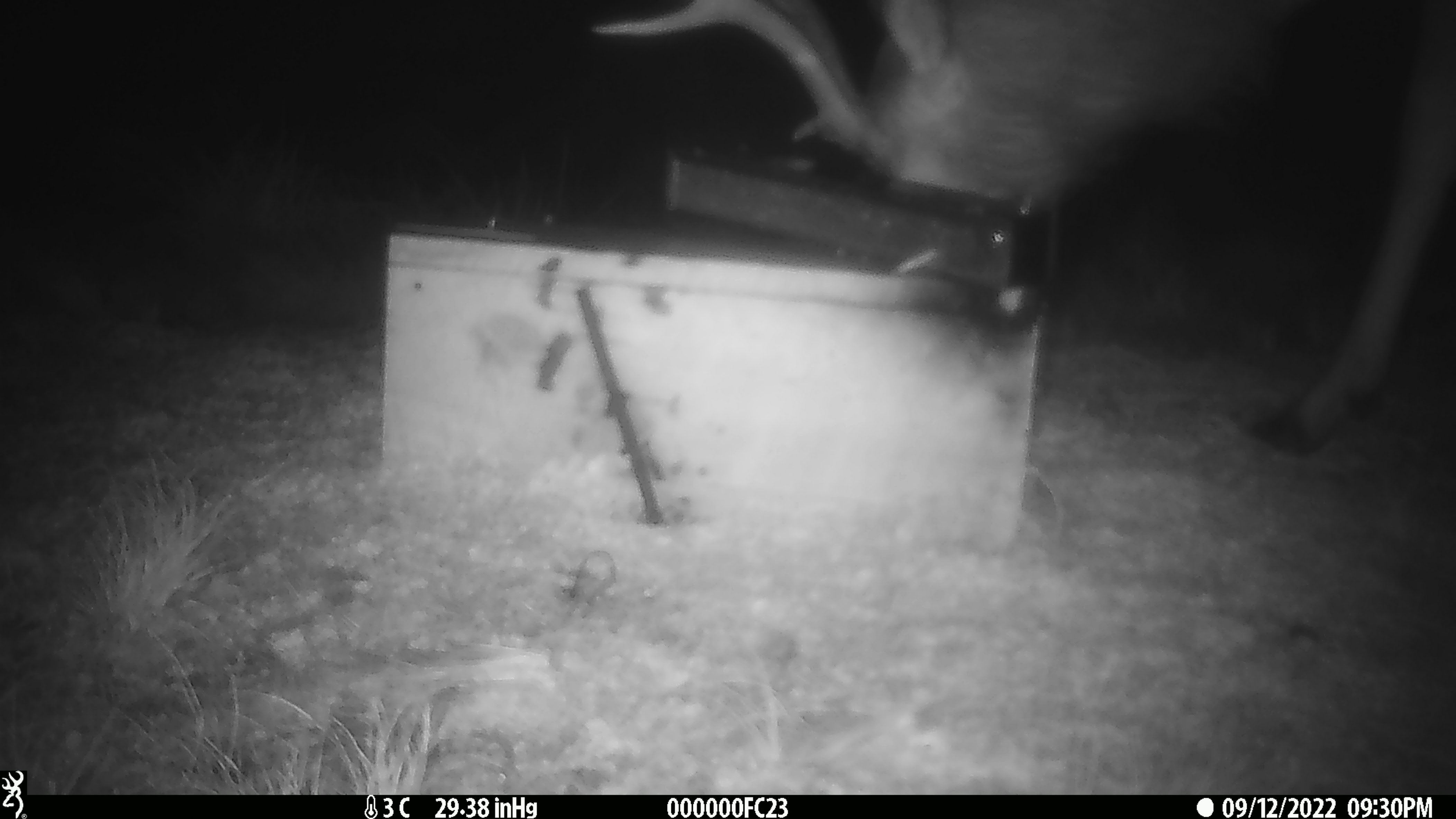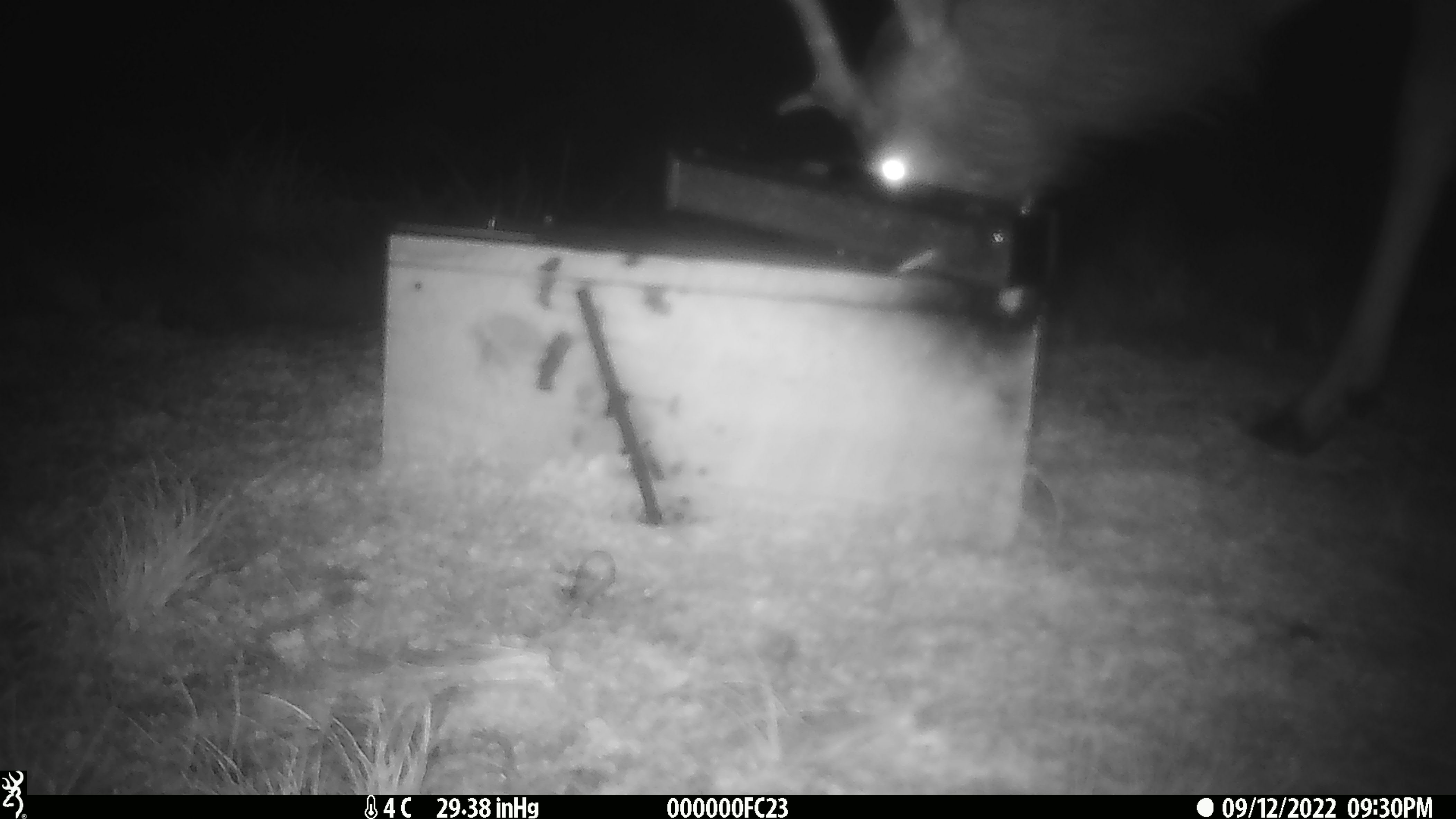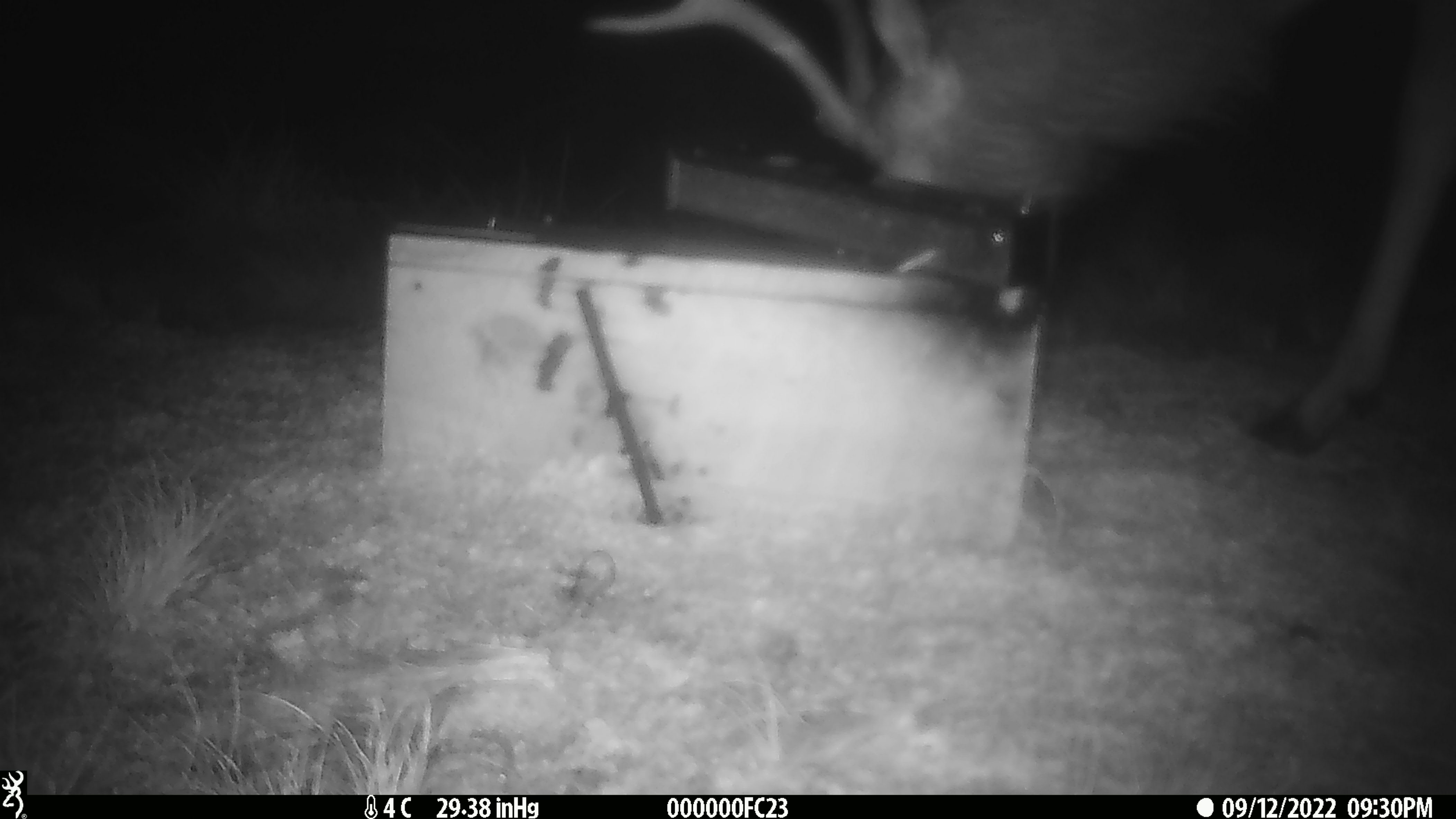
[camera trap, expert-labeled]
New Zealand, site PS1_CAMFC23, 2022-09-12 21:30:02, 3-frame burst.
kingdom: Animalia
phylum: Chordata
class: Mammalia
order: Artiodactyla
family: Cervidae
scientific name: Cervidae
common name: deer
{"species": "deer (Cervidae)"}